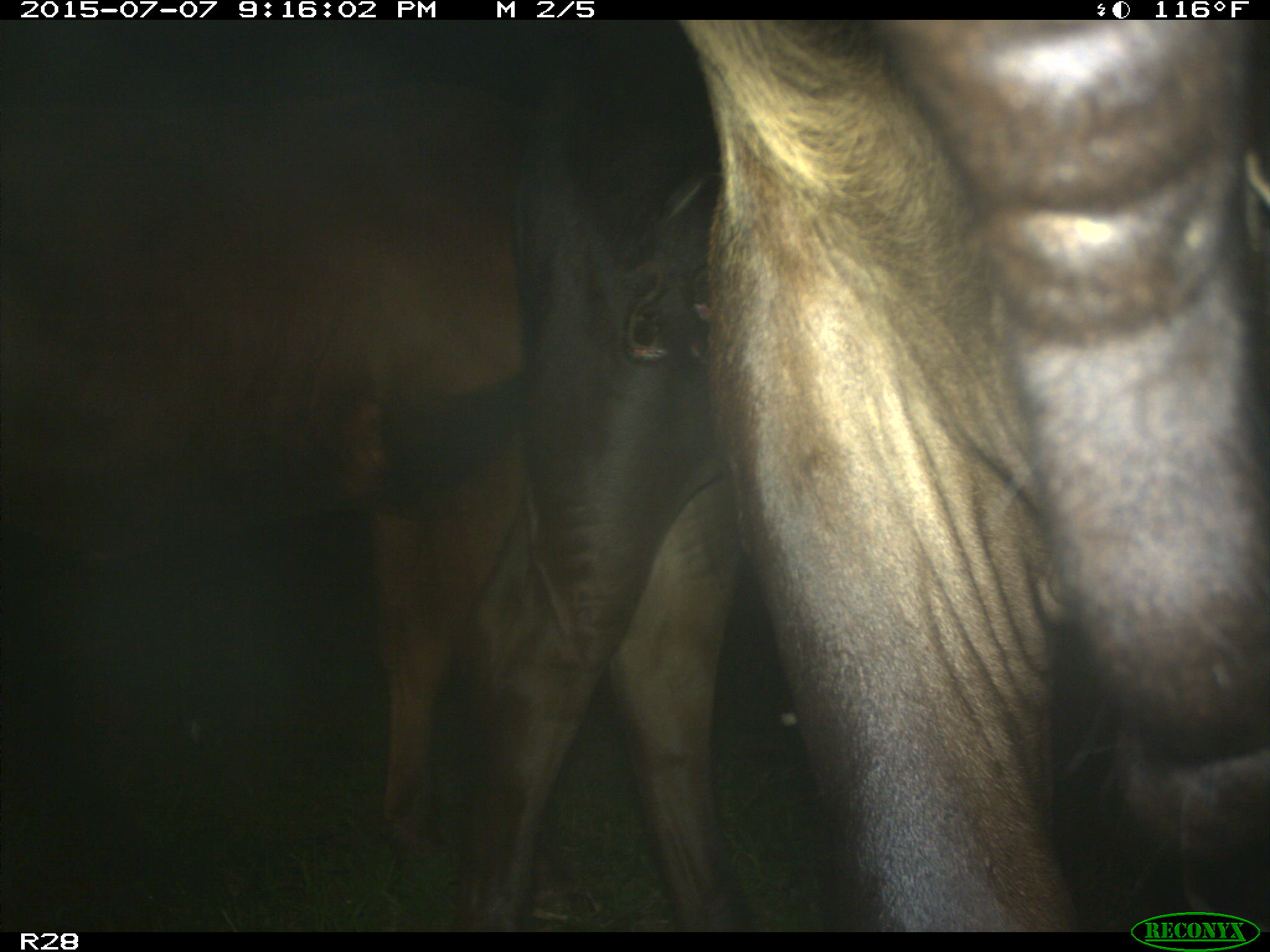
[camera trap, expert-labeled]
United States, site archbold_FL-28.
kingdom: Animalia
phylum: Chordata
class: Mammalia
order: Artiodactyla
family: Bovidae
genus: Bos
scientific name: Bos taurus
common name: domestic cow